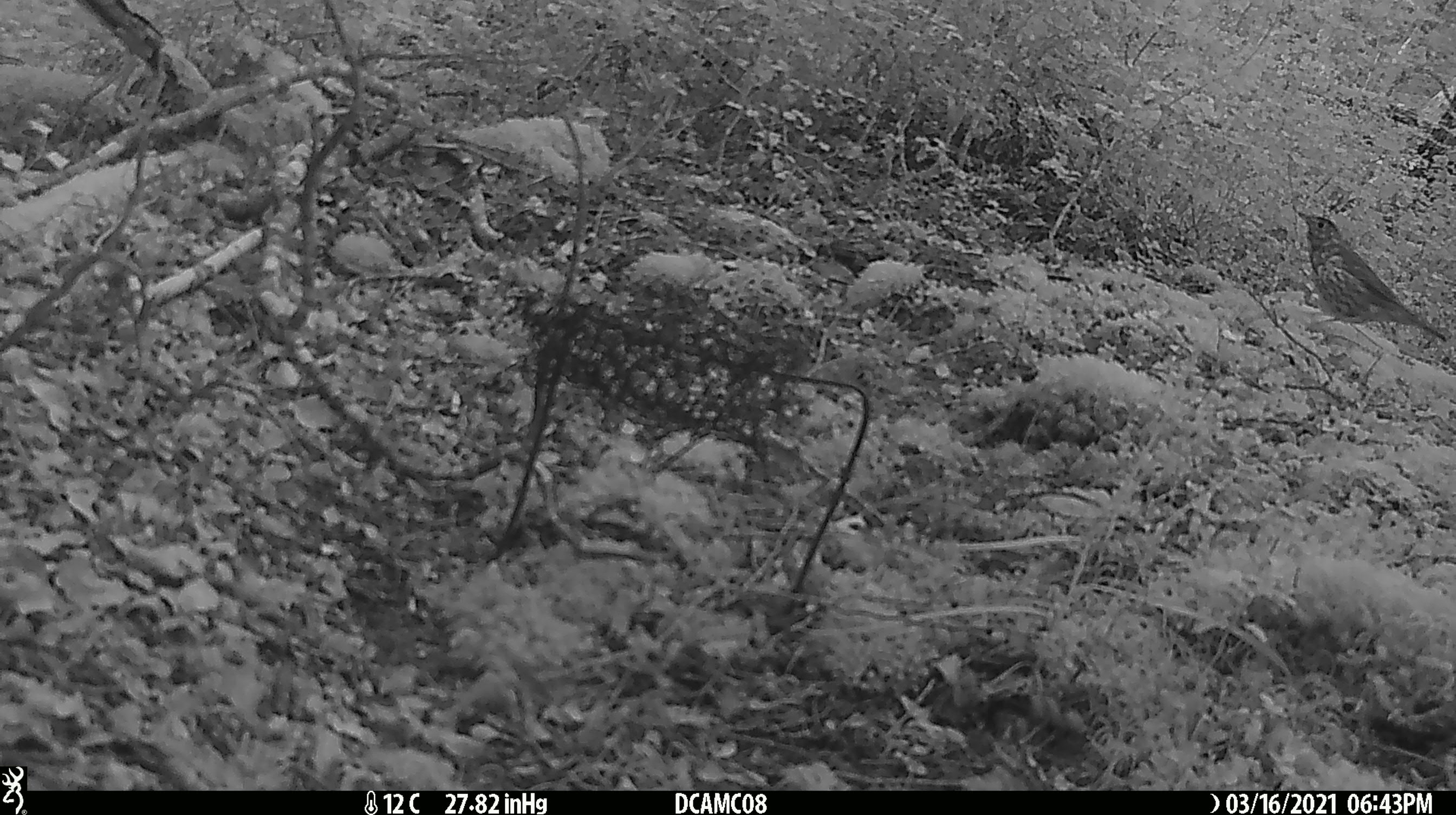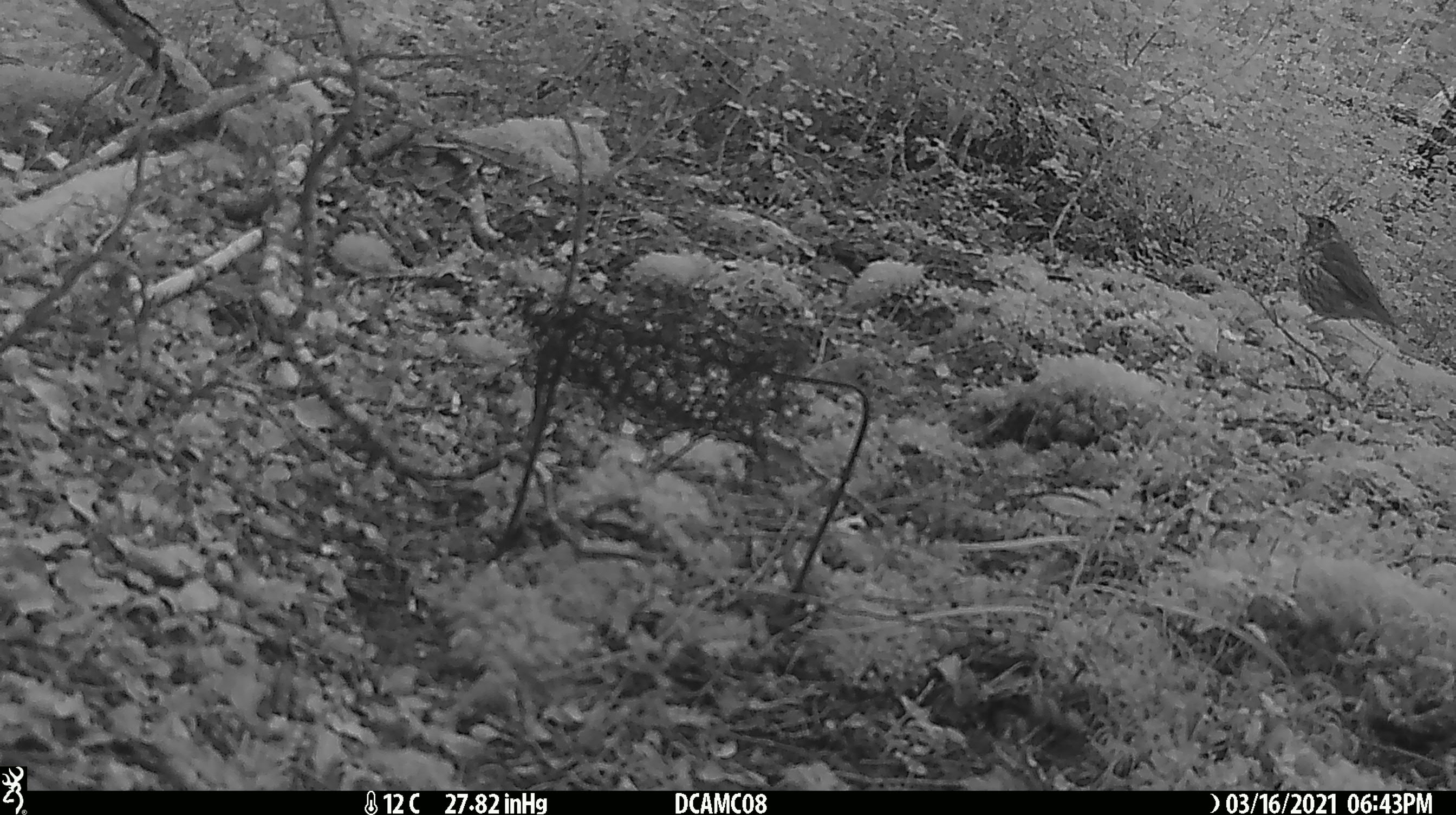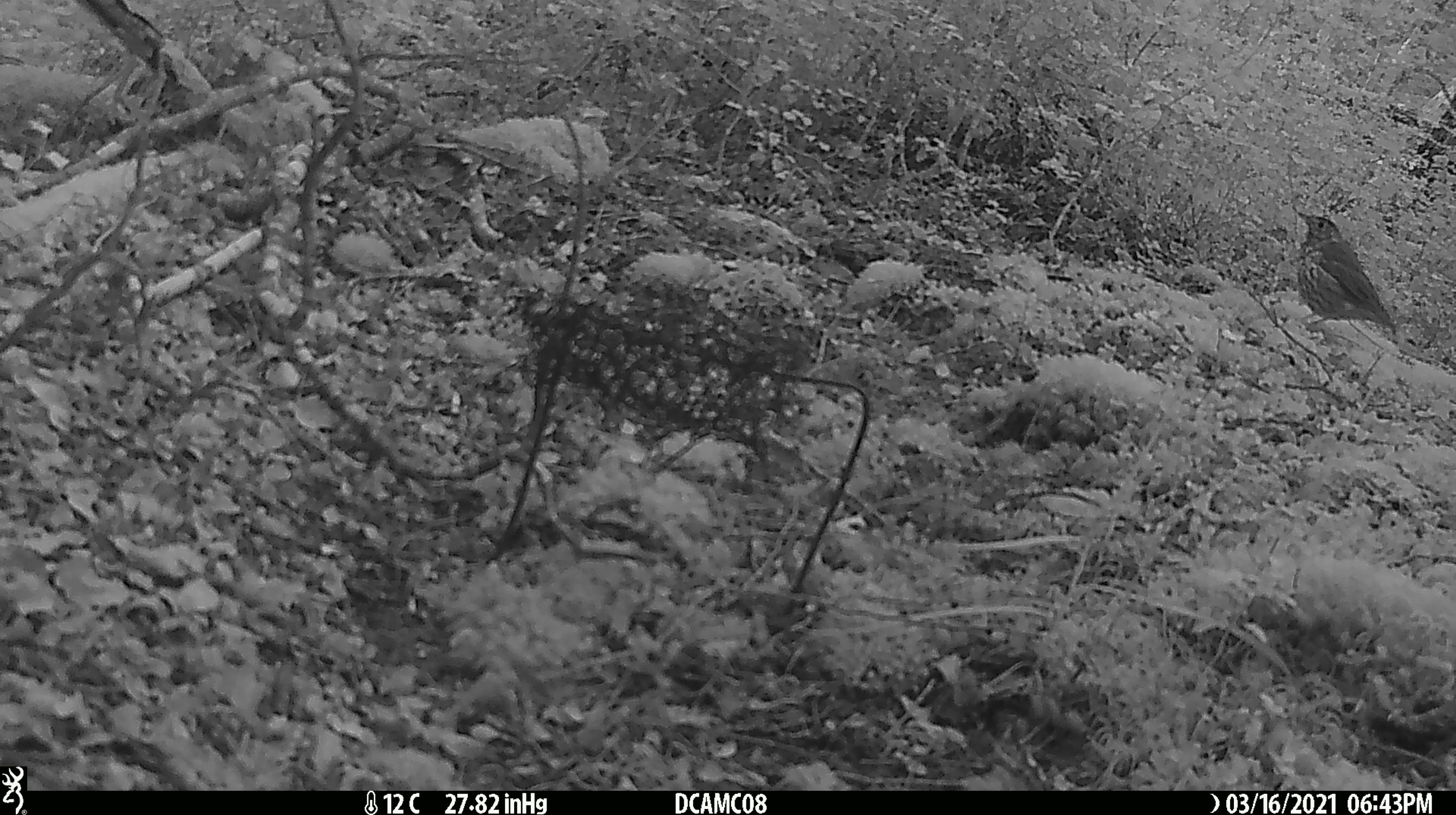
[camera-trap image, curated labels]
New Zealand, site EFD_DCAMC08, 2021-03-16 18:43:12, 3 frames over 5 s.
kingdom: Animalia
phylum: Chordata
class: Aves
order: Passeriformes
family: Turdidae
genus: Turdus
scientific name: Turdus philomelos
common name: song thrush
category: thrush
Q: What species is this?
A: Thrush (song thrush) (Turdus philomelos).